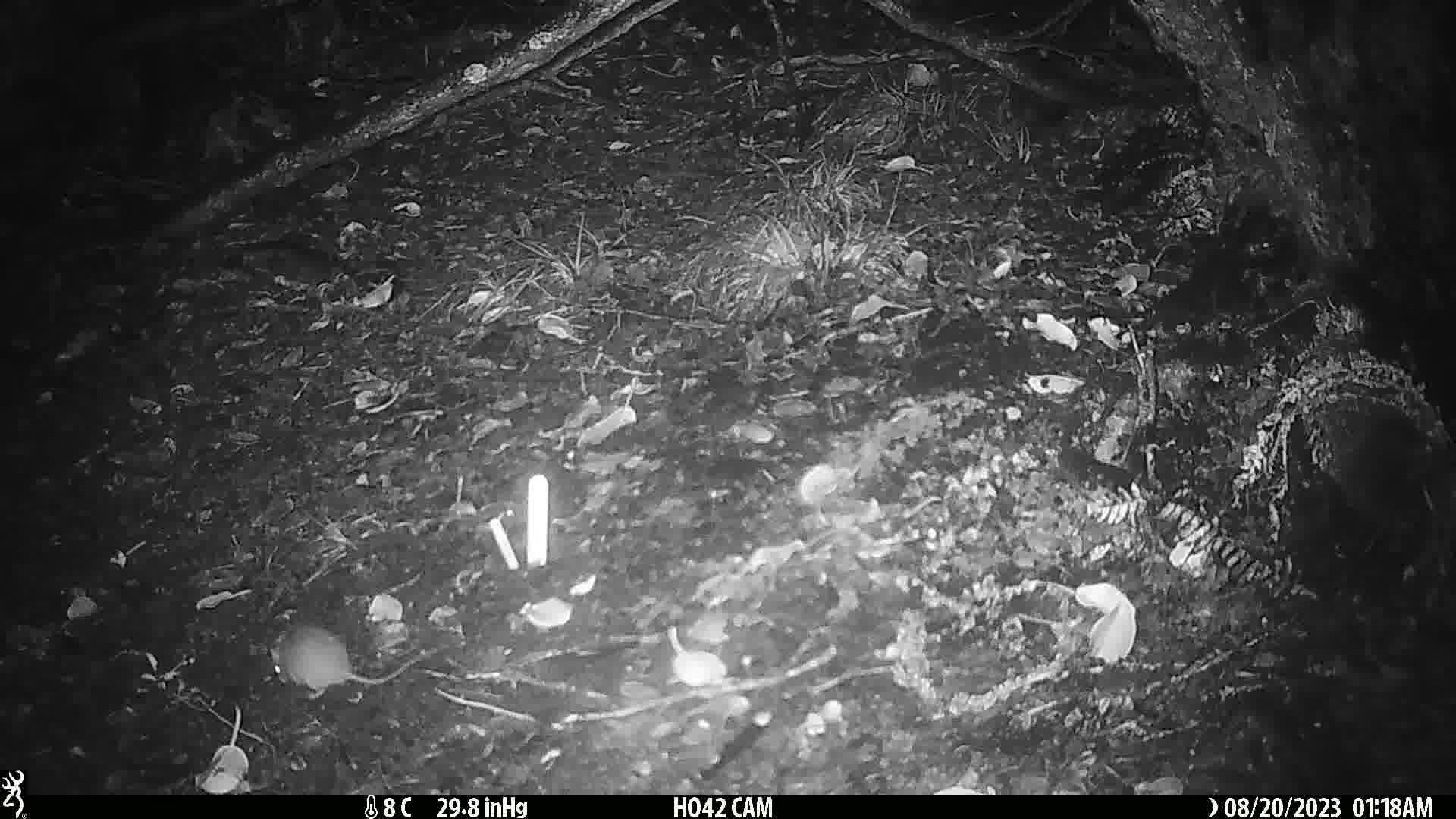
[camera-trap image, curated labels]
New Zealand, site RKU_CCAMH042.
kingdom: Animalia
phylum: Chordata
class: Mammalia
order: Rodentia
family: Muridae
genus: Rattus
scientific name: Rattus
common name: rat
Rat (Rattus).